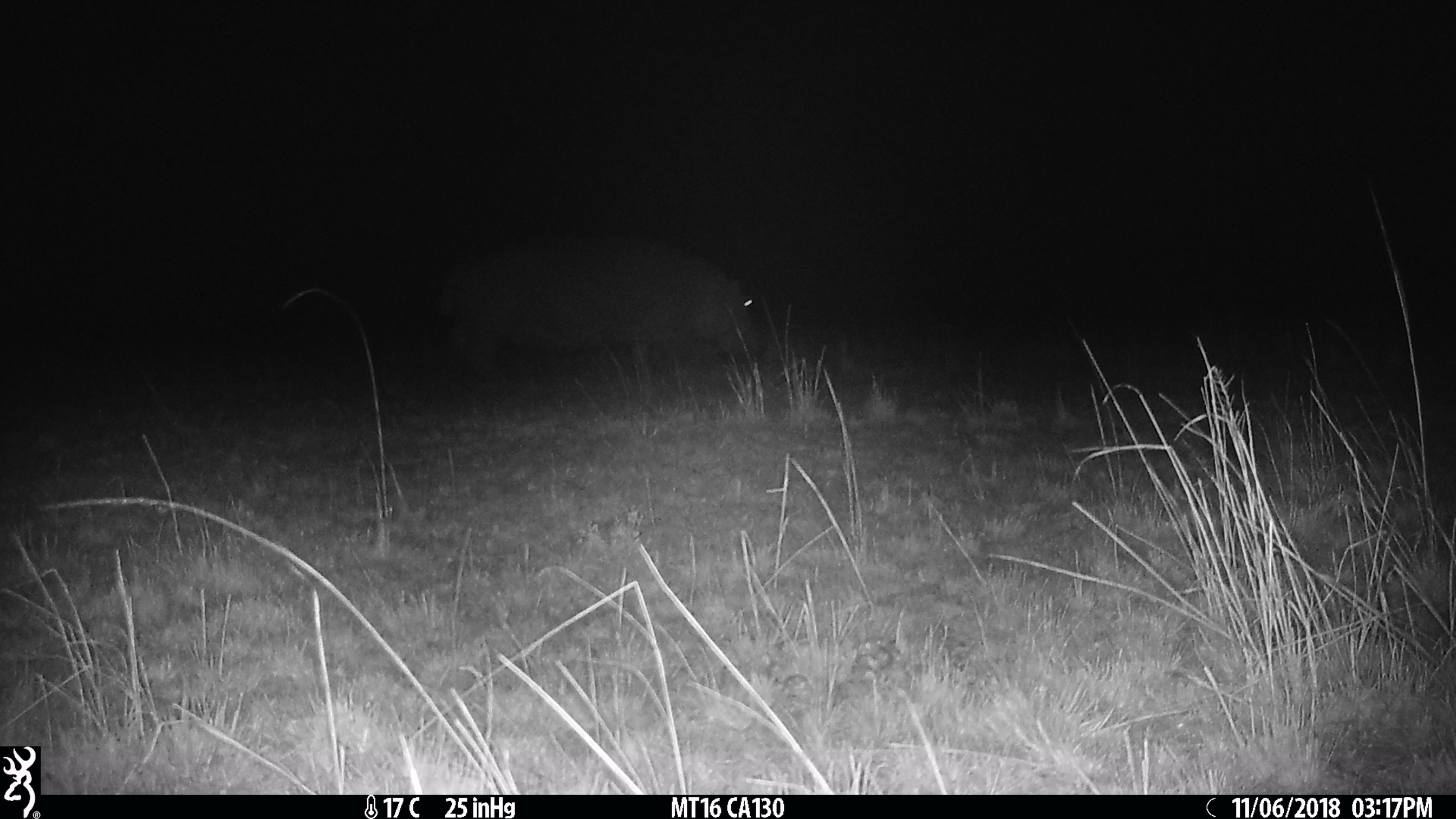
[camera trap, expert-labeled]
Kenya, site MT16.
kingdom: Animalia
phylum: Chordata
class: Mammalia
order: Artiodactyla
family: Hippopotamidae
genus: Hippopotamus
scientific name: Hippopotamus amphibius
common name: hippopotamus